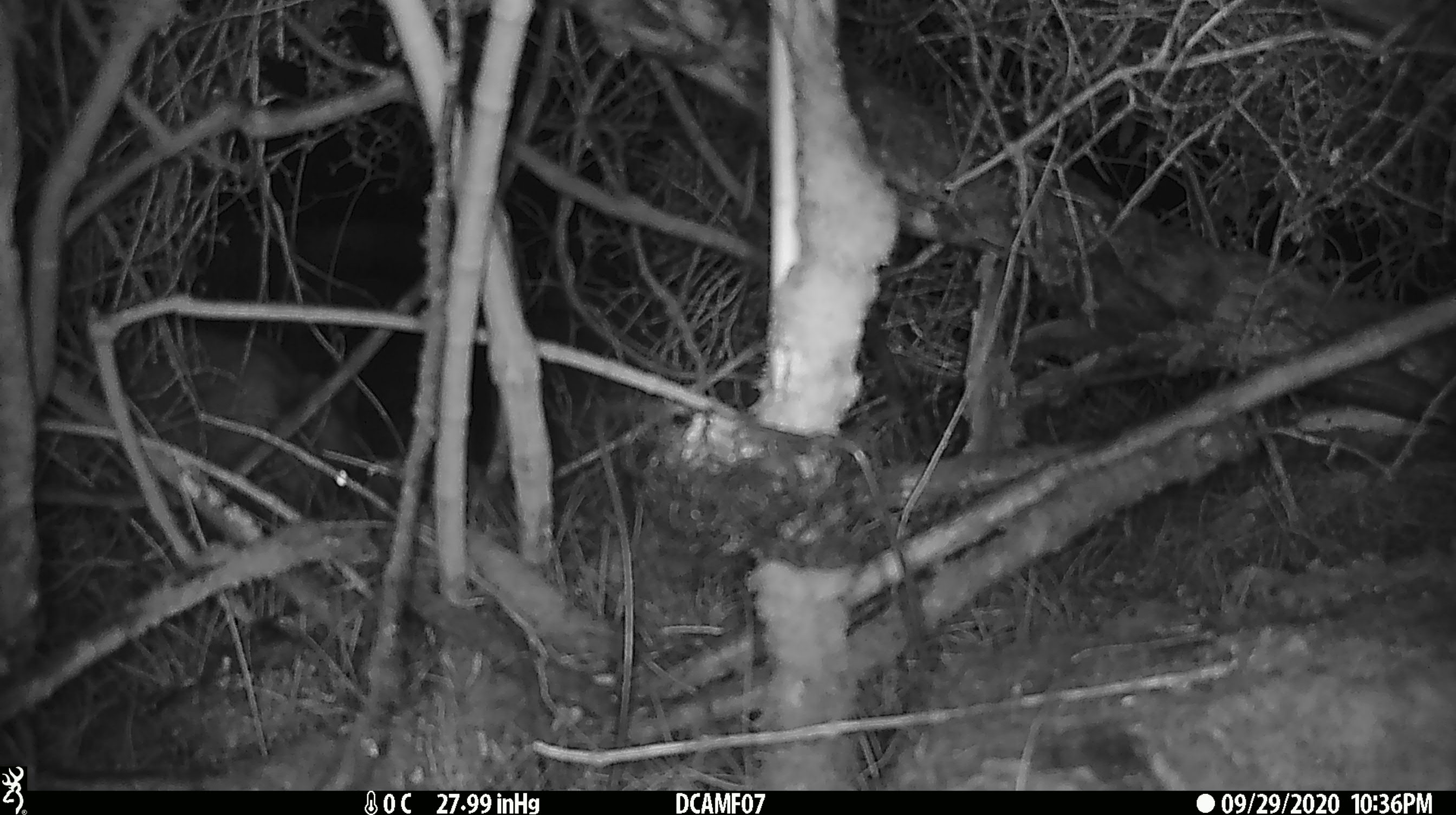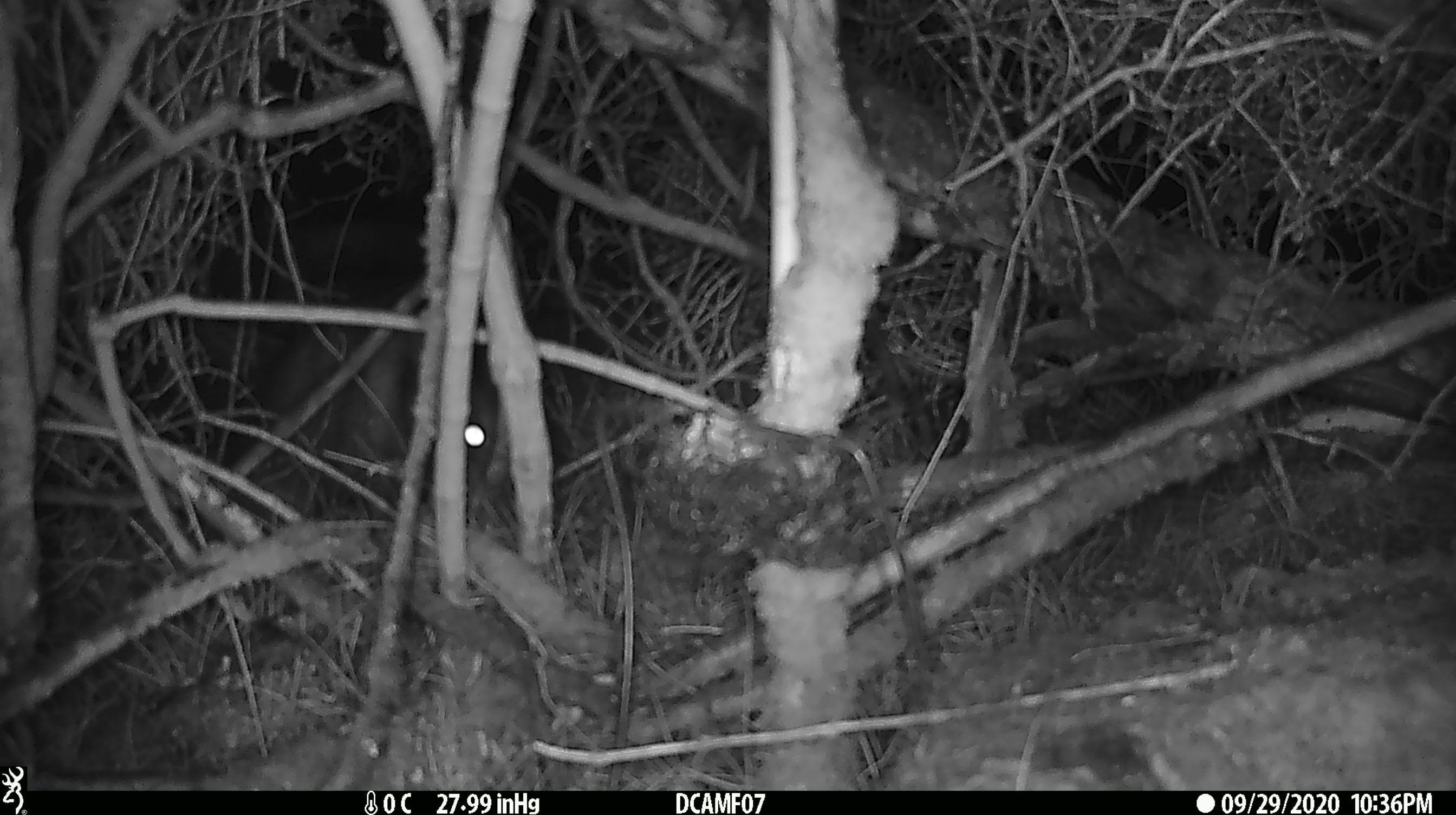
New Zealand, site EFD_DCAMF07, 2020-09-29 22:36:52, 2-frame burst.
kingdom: Animalia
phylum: Chordata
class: Mammalia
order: Diprotodontia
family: Phalangeridae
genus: Trichosurus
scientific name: Trichosurus vulpecula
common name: common brushtail possum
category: possum